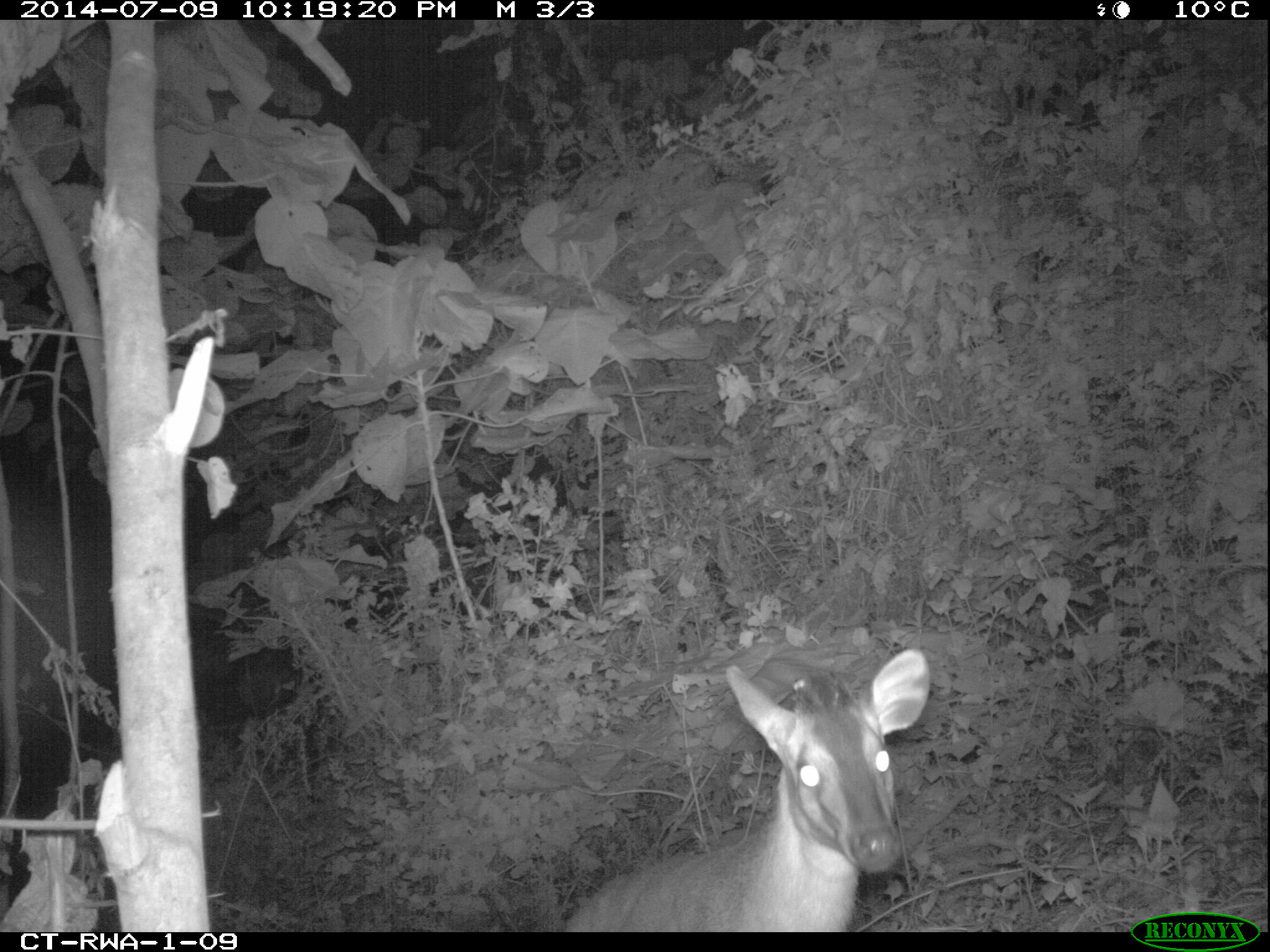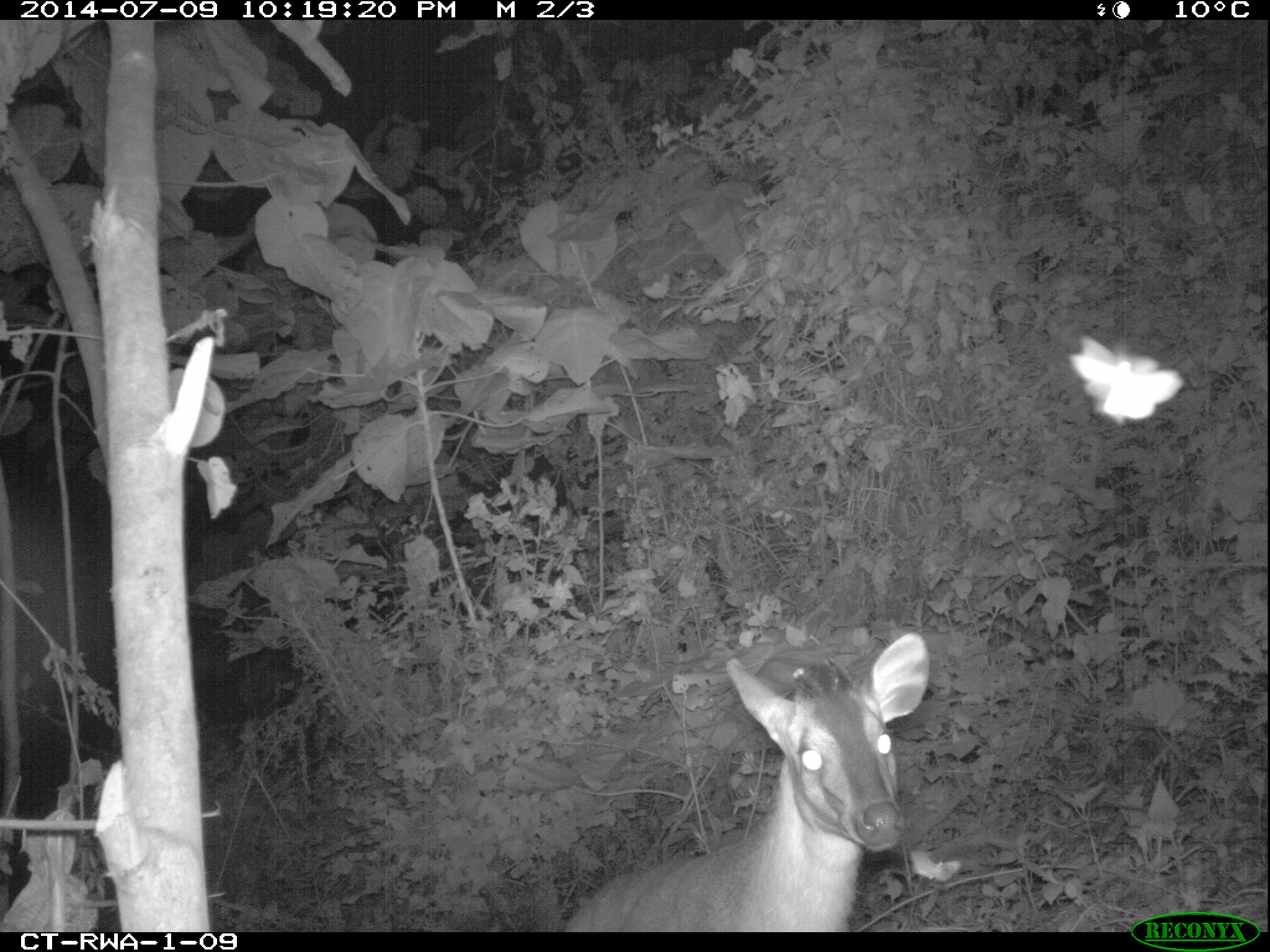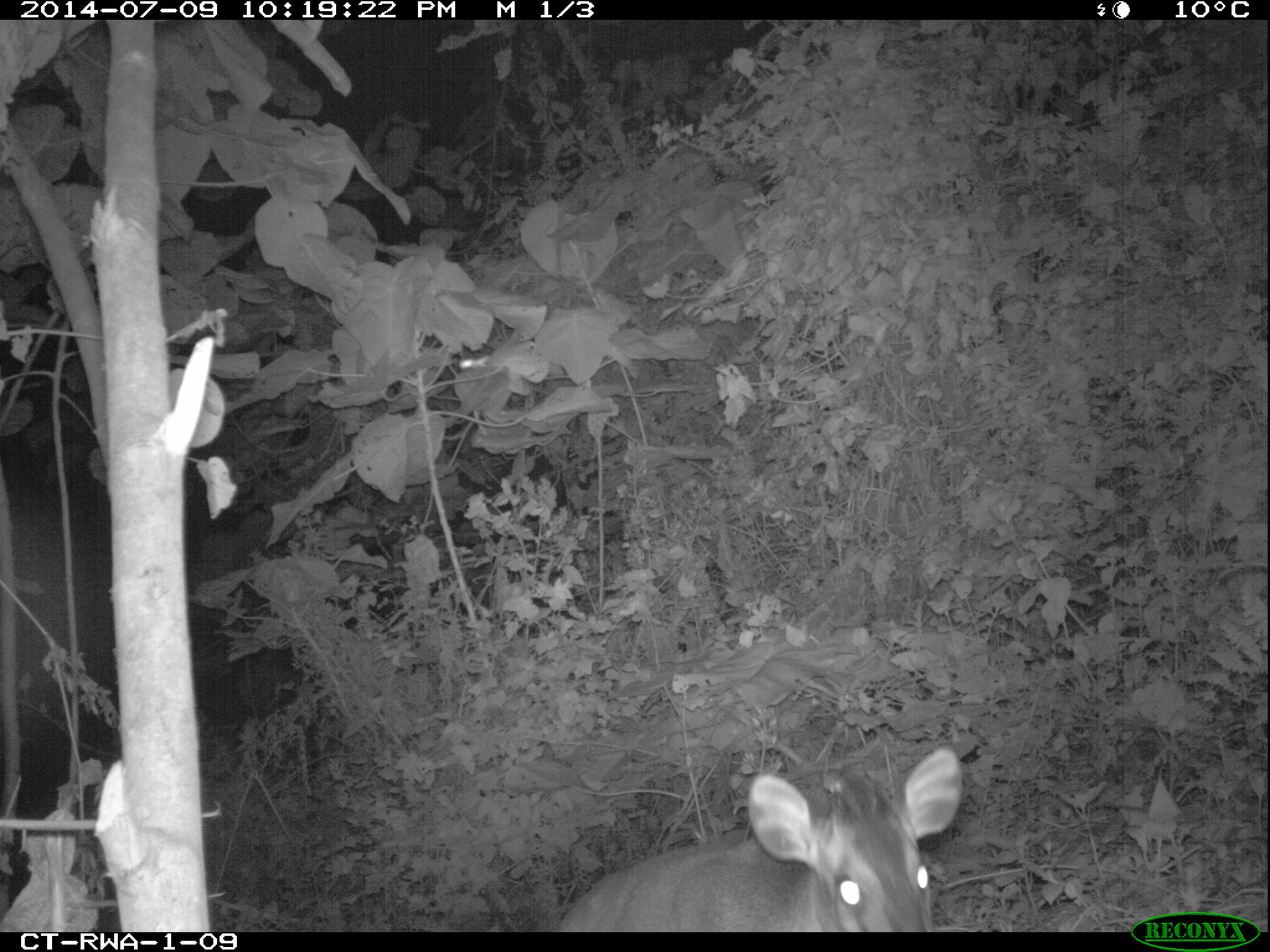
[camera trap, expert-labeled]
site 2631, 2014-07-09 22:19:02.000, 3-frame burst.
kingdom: Animalia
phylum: Chordata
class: Mammalia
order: Artiodactyla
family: Bovidae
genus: Cephalophus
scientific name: Cephalophus nigrifrons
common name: black-fronted duiker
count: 1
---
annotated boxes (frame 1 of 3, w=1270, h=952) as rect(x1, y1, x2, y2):
cephalophus nigrifrons: rect(563, 648, 929, 930)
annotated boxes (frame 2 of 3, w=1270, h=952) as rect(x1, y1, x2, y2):
cephalophus nigrifrons: rect(563, 631, 929, 930)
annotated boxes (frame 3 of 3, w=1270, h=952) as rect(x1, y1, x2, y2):
cephalophus nigrifrons: rect(554, 746, 961, 930)